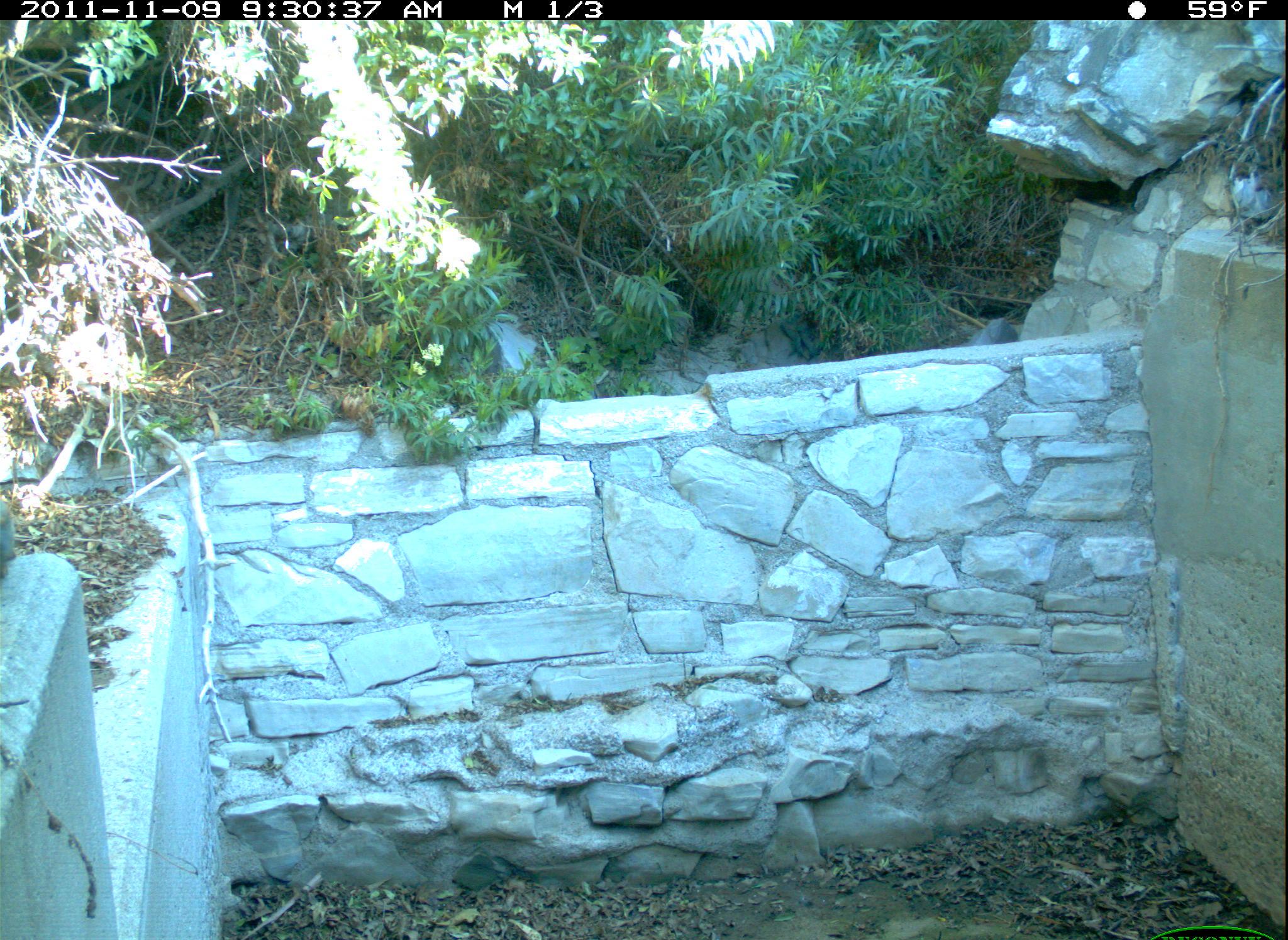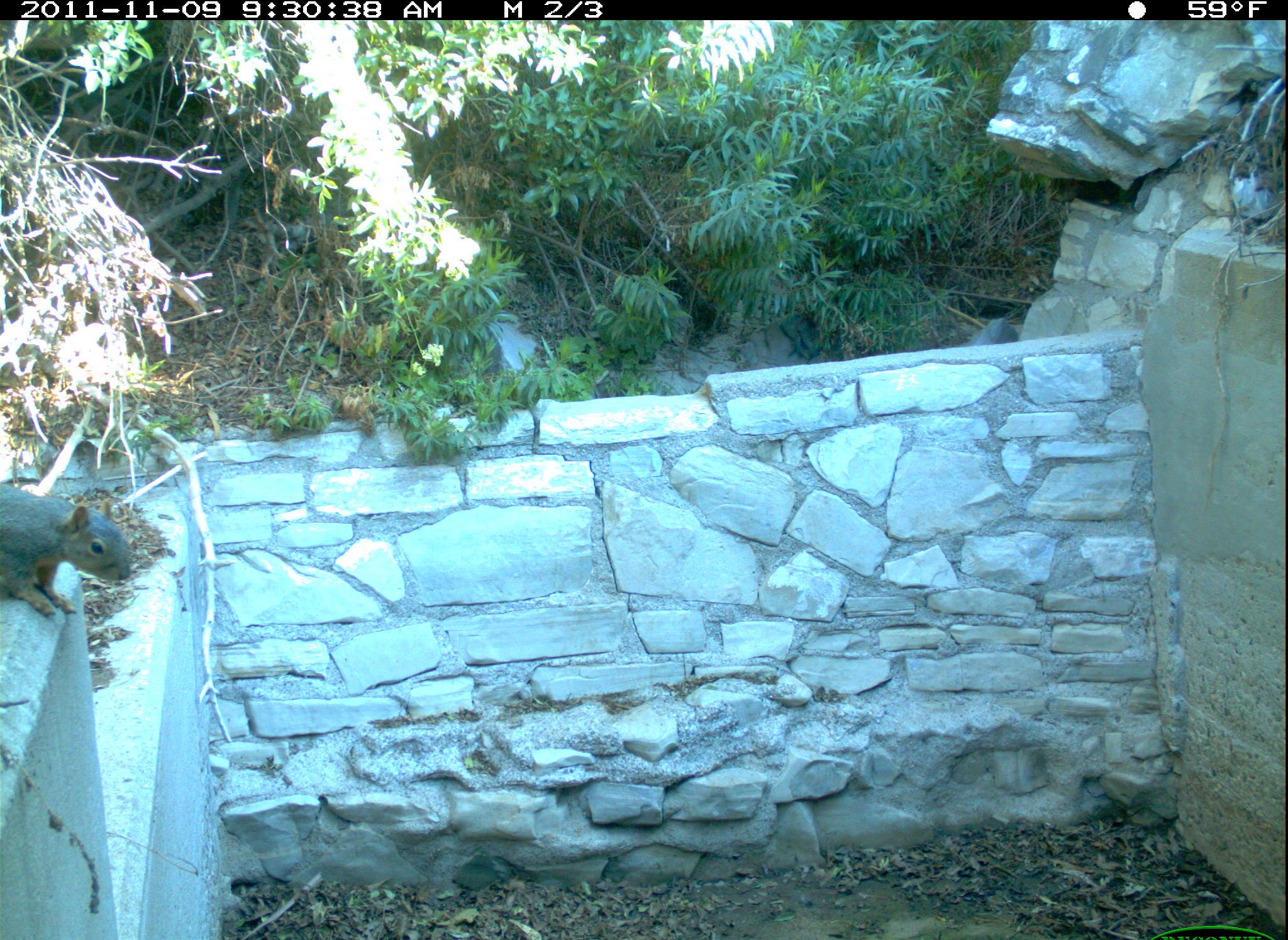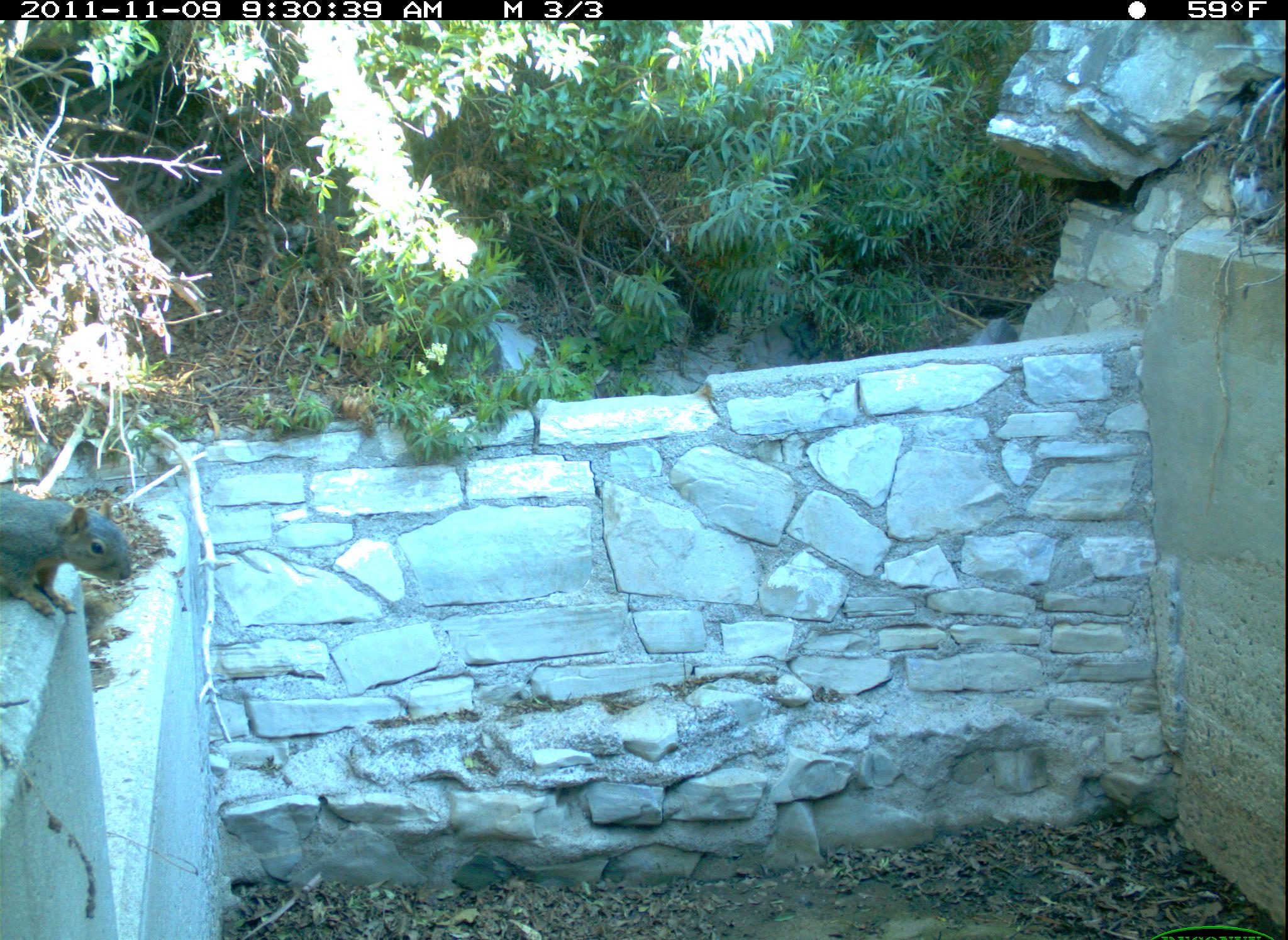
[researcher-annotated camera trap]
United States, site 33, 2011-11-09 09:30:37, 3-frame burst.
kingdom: Animalia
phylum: Chordata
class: Mammalia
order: Rodentia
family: Sciuridae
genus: Sciurus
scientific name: Sciurus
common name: squirrel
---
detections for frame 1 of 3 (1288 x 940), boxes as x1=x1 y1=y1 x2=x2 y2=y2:
squirrel: x1=0 y1=497 x2=23 y2=591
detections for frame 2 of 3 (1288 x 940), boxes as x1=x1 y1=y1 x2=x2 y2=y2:
squirrel: x1=5 y1=465 x2=145 y2=635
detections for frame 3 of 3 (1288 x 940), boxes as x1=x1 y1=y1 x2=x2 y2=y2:
squirrel: x1=0 y1=478 x2=142 y2=623